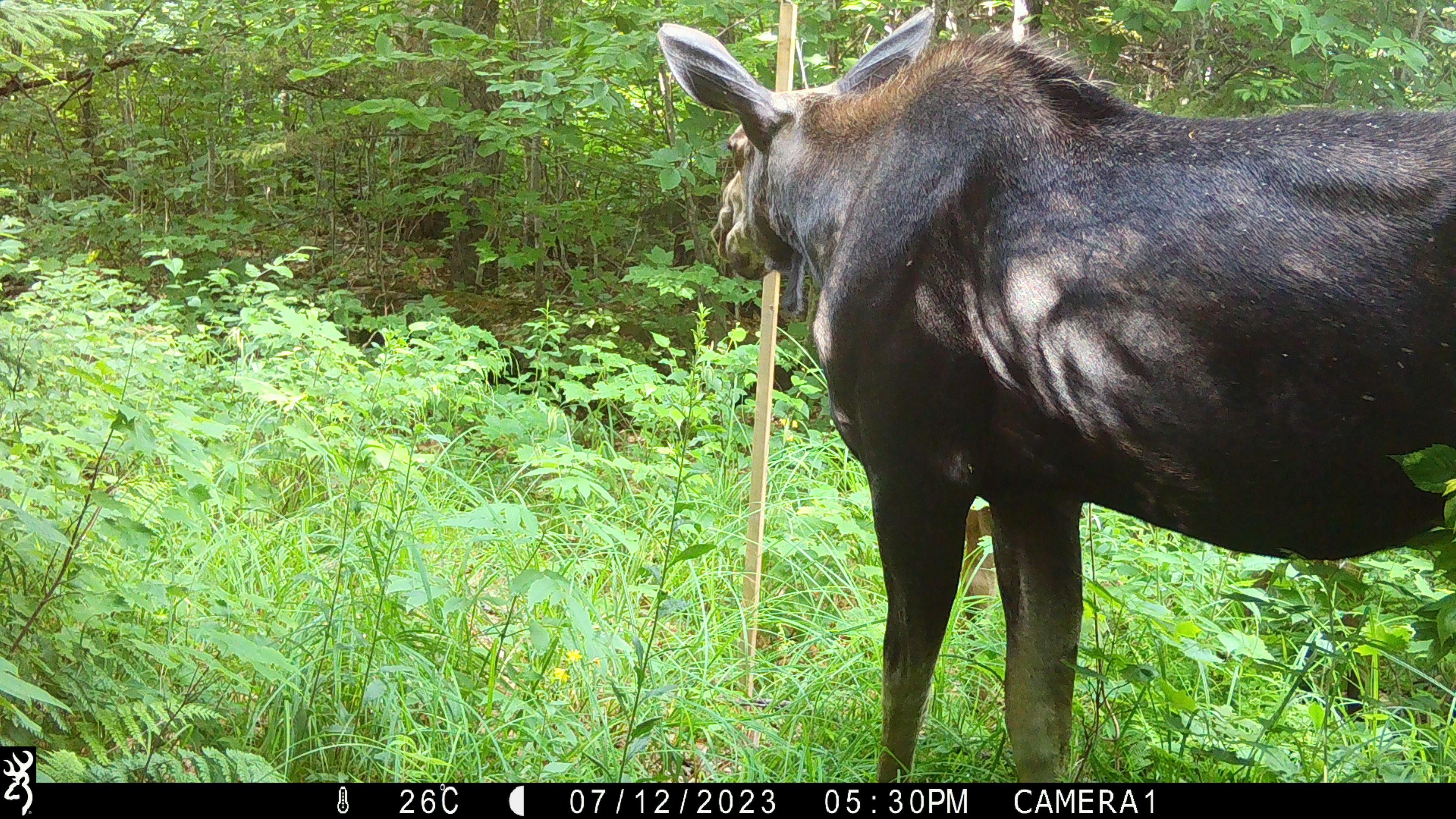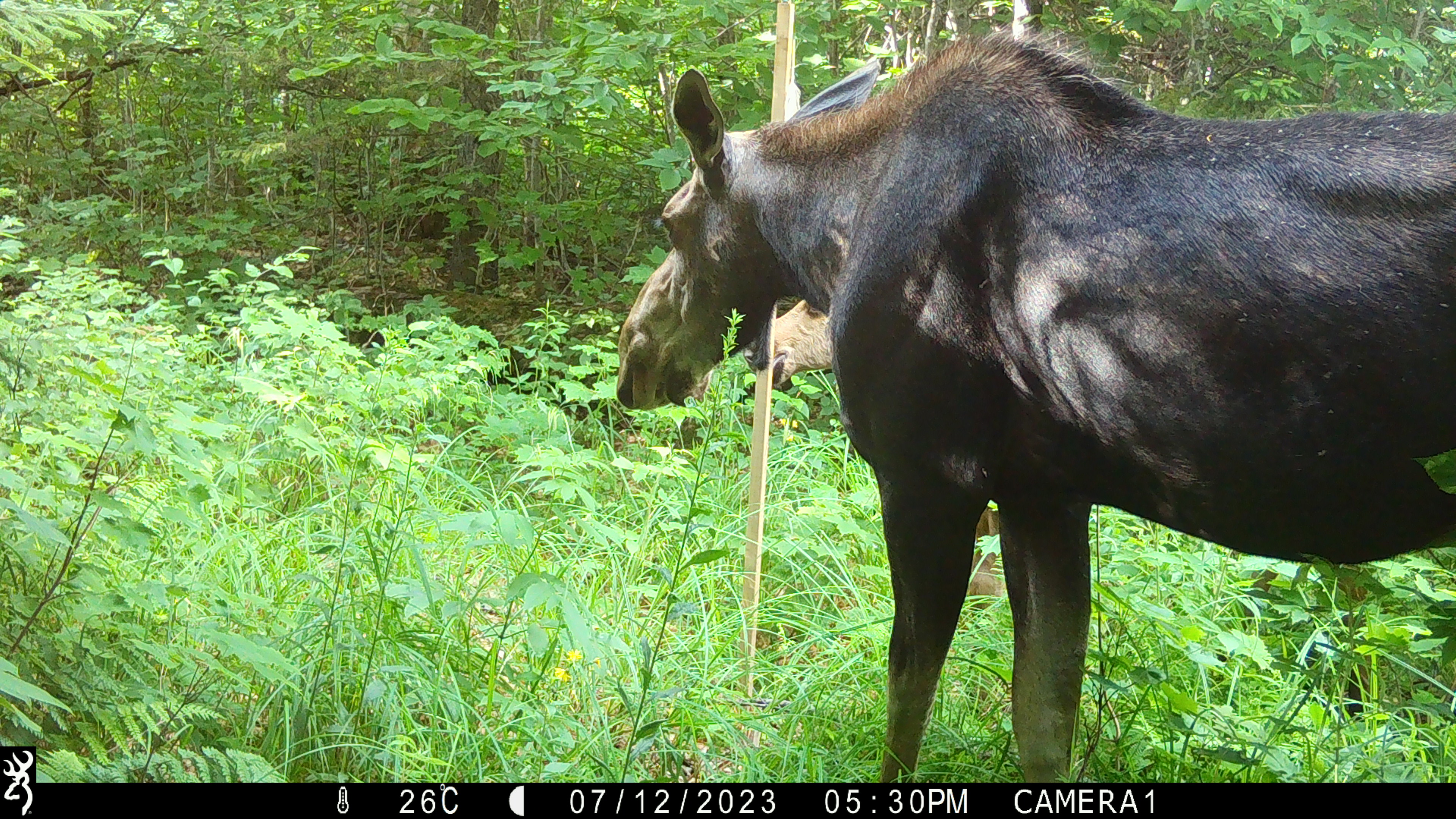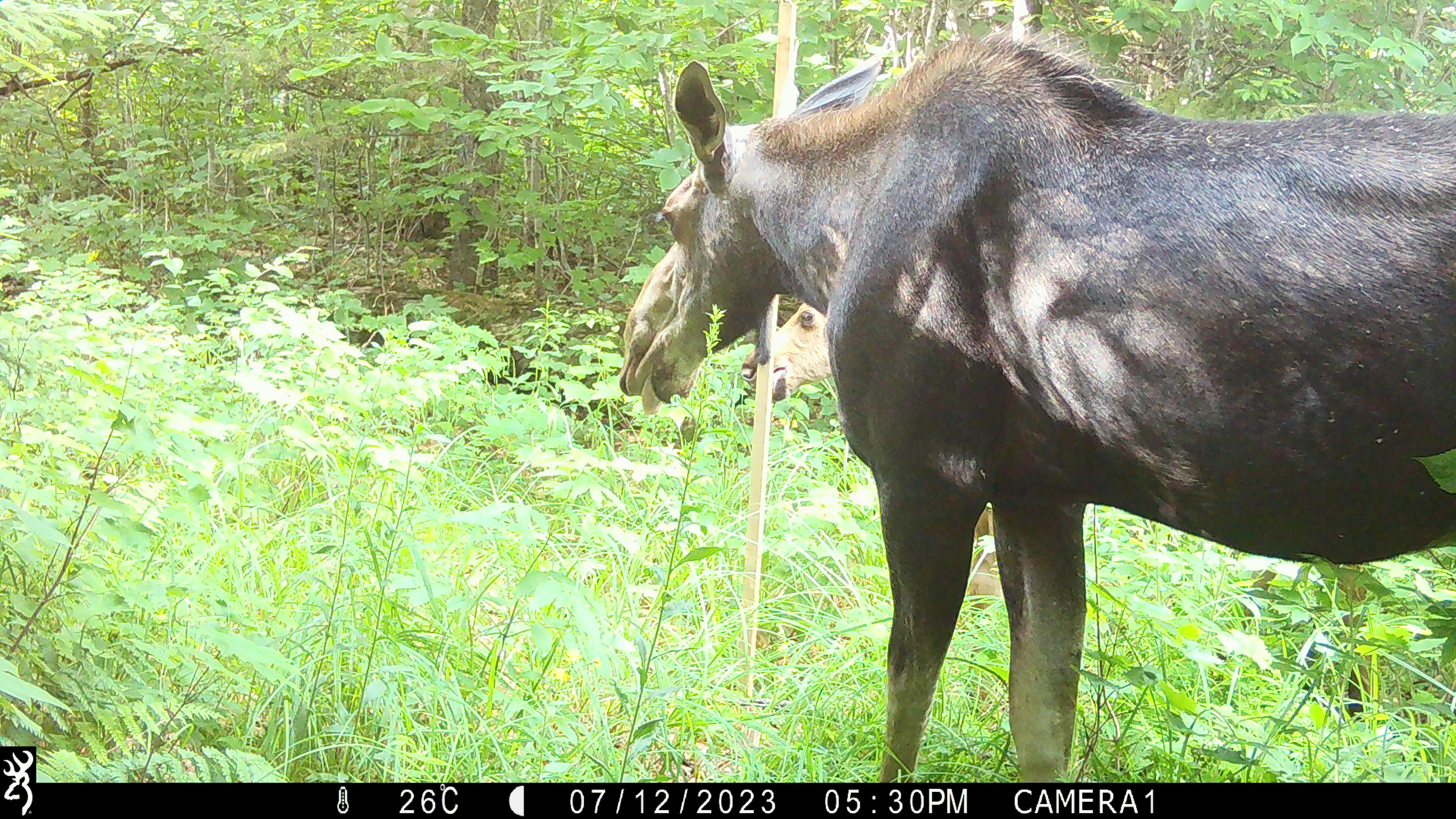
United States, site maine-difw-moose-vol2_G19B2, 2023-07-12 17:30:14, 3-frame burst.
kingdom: Animalia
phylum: Chordata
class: Mammalia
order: Artiodactyla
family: Cervidae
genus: Alces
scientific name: Alces alces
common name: moose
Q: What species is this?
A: Moose (Alces alces).